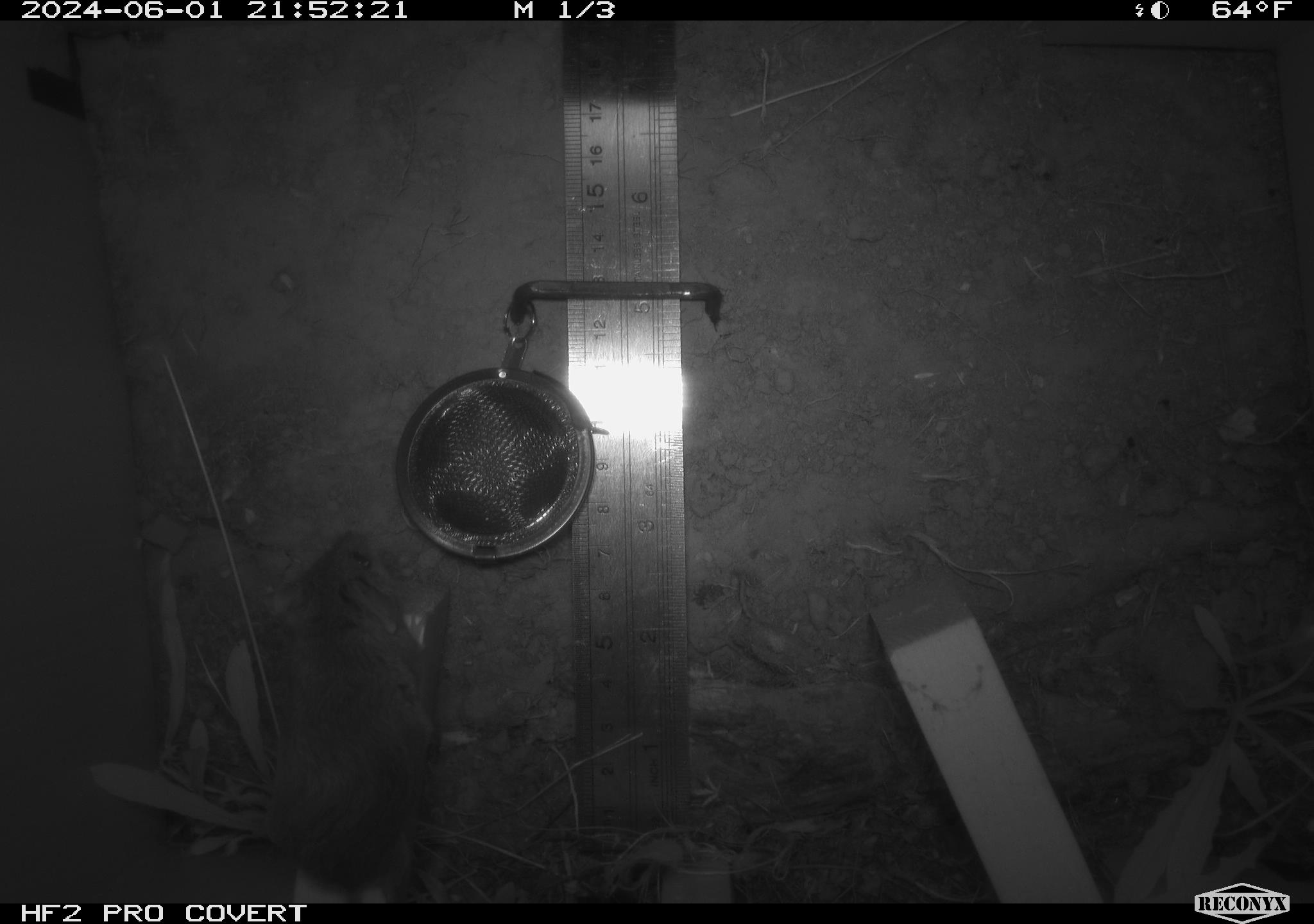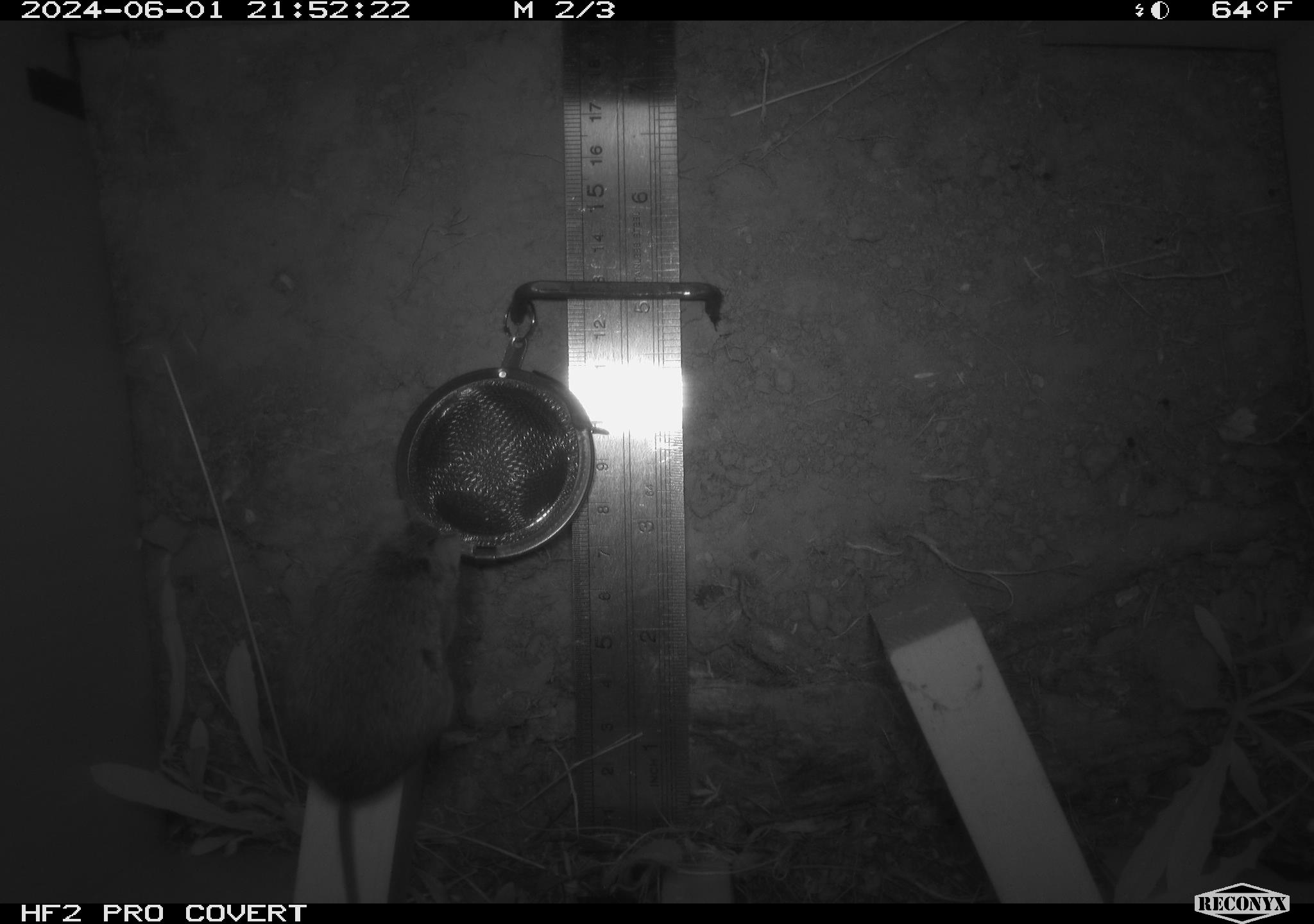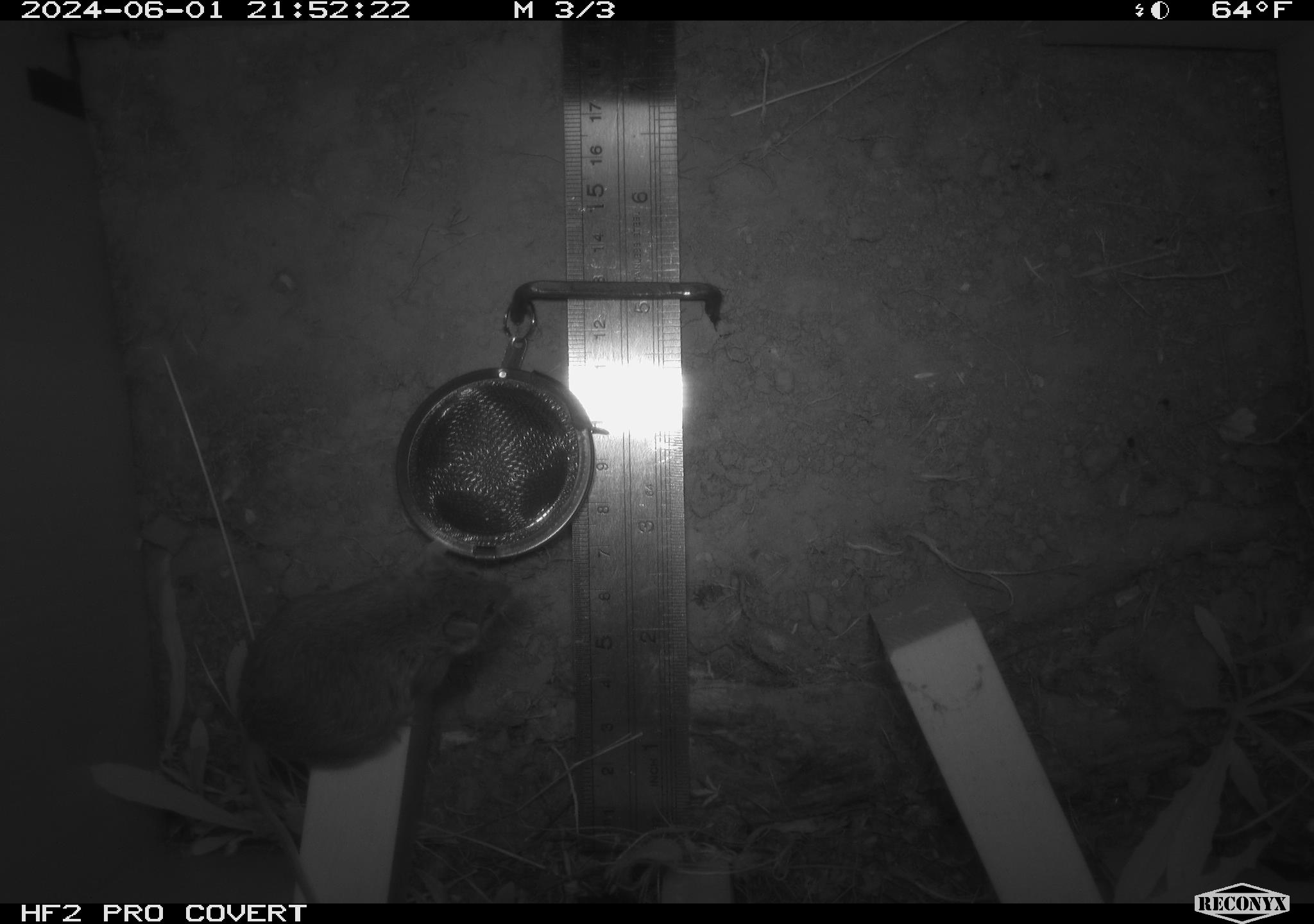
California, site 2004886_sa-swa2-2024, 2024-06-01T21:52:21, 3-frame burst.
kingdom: Animalia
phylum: Chordata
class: Mammalia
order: Rodentia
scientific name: Rodentia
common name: mouse species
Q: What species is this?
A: Mouse species (Rodentia).